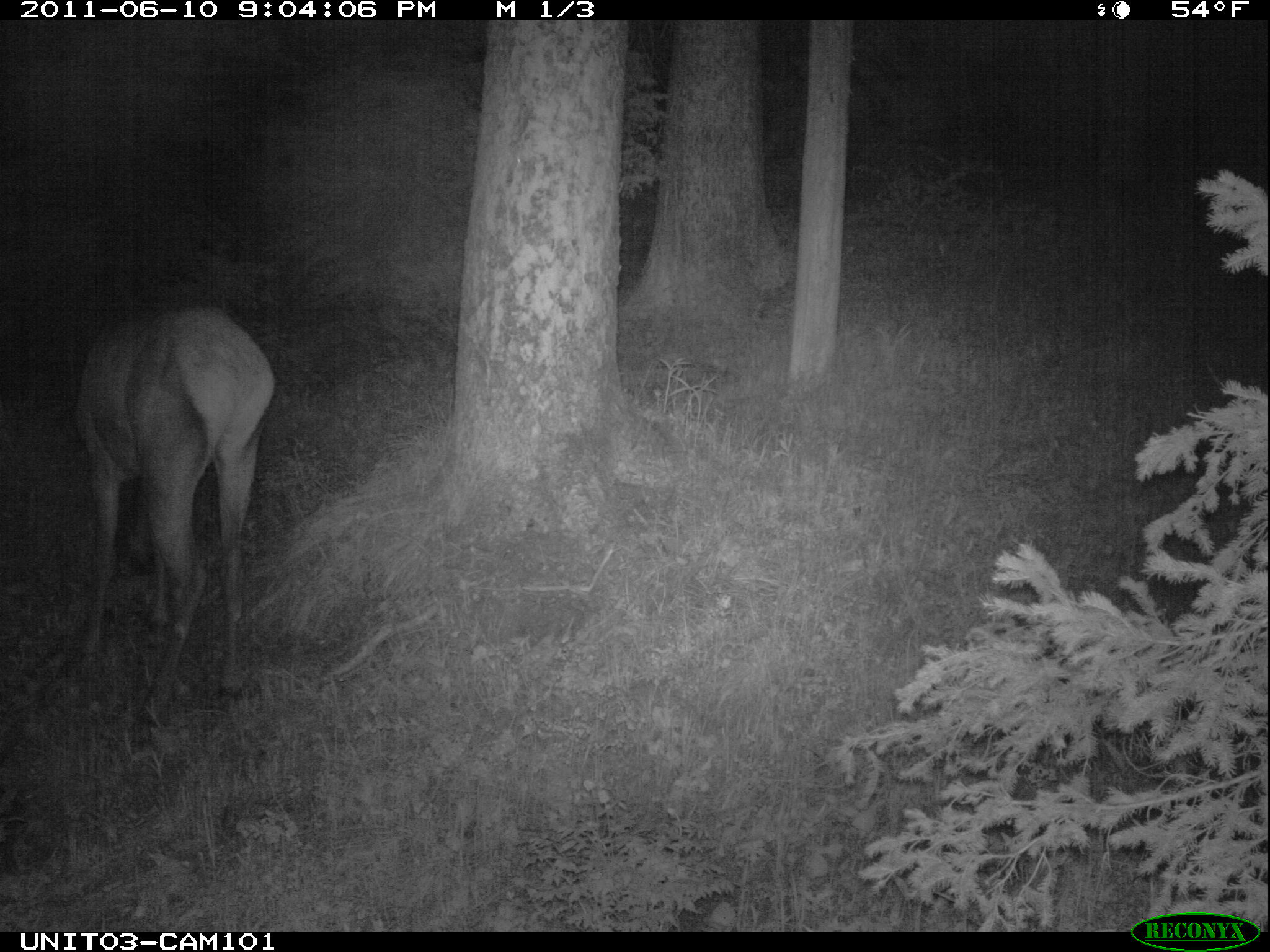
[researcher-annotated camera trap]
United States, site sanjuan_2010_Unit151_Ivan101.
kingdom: Animalia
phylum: Chordata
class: Mammalia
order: Artiodactyla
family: Cervidae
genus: Cervus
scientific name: Cervus elaphus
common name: red deer